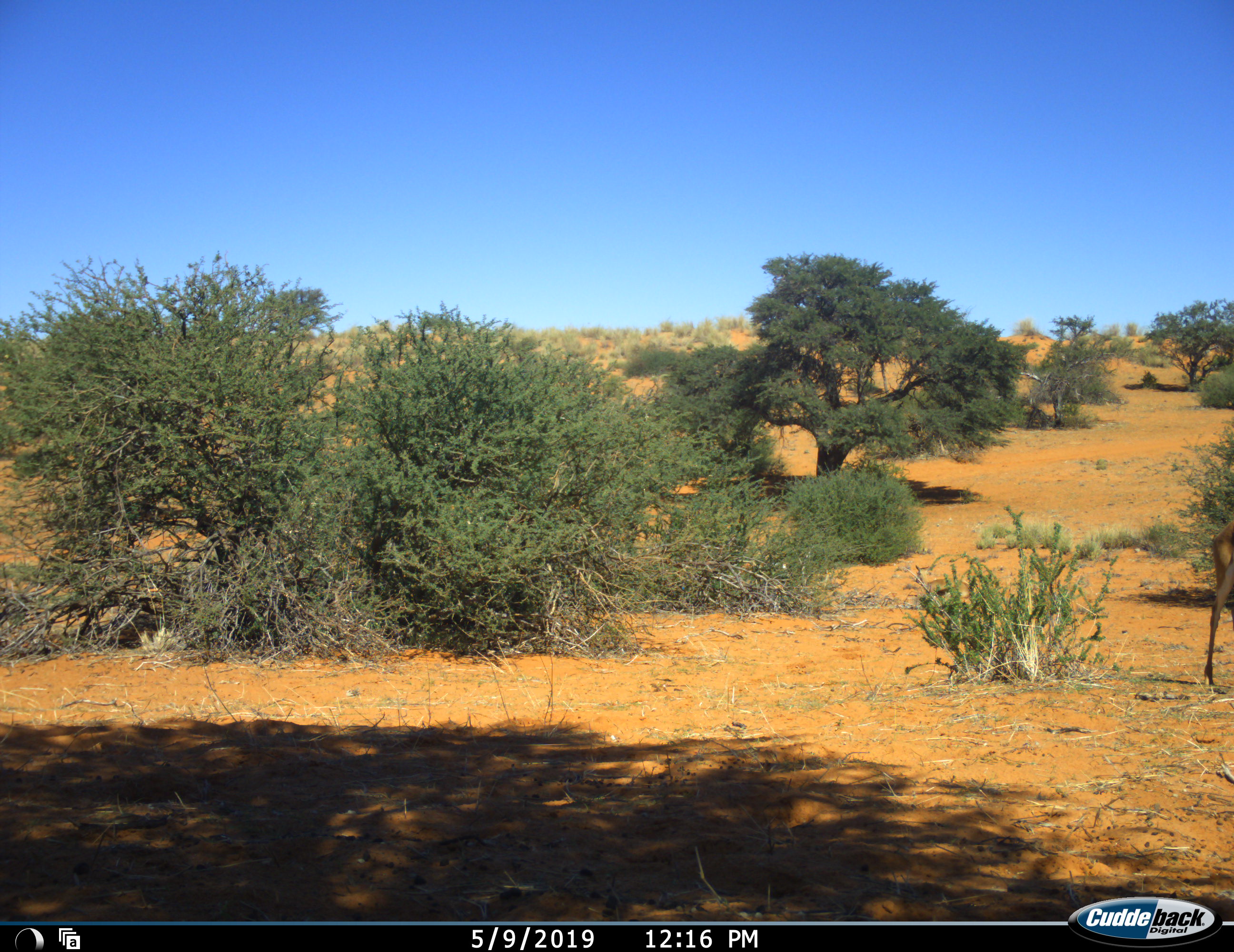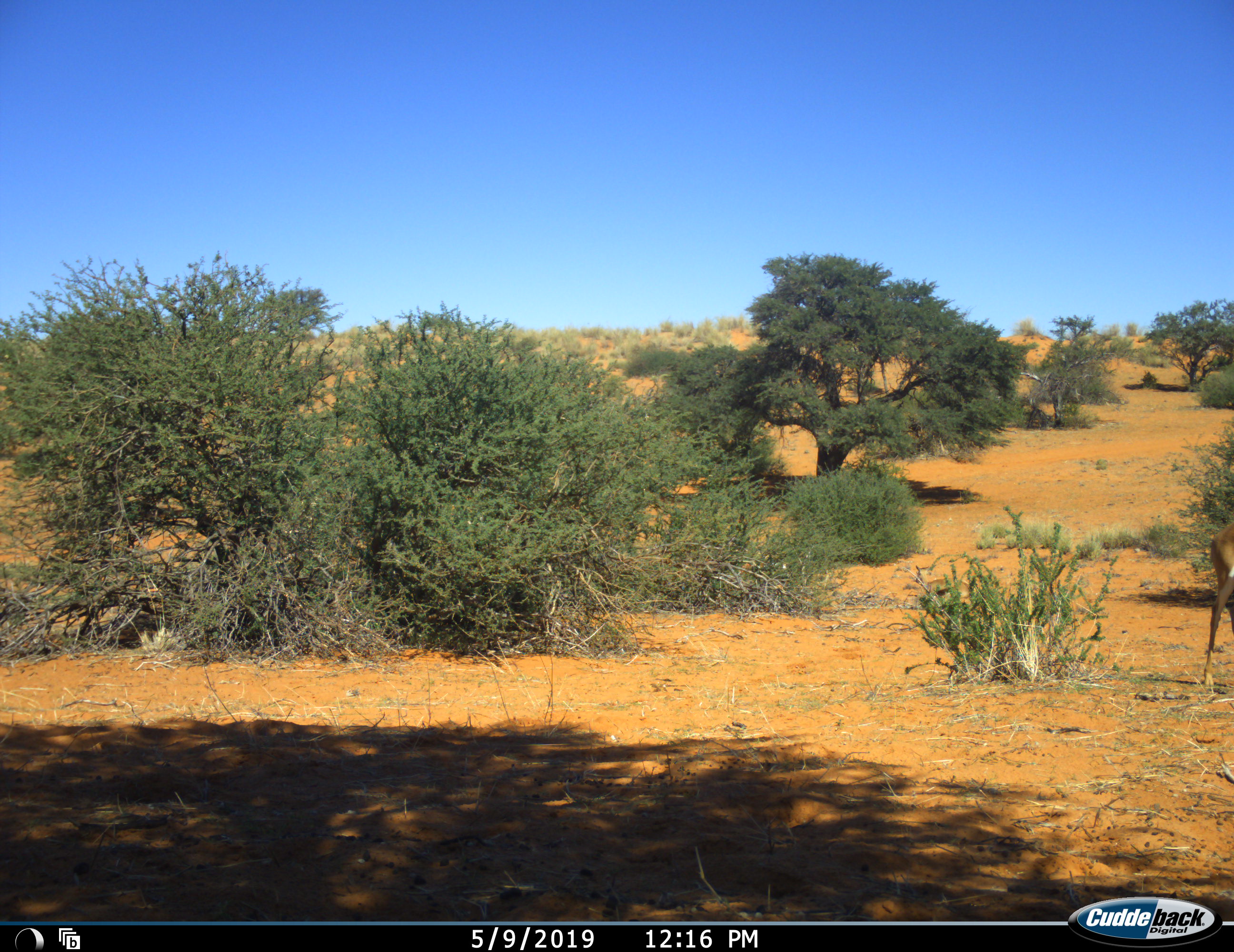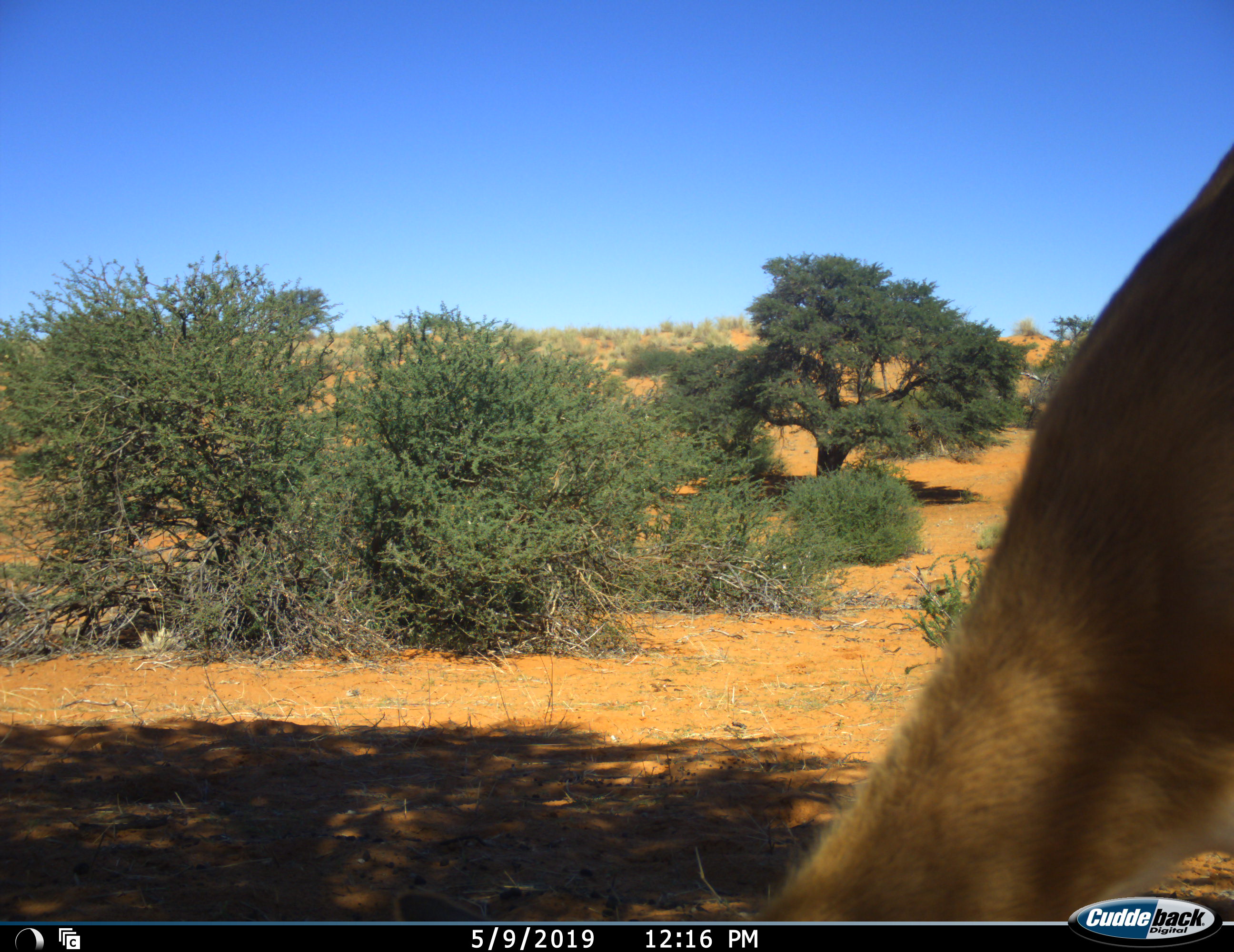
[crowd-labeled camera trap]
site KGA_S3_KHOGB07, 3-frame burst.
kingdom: Animalia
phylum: Chordata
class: Mammalia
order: Artiodactyla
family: Bovidae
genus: Antidorcas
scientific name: Antidorcas marsupialis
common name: springbok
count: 2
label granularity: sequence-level